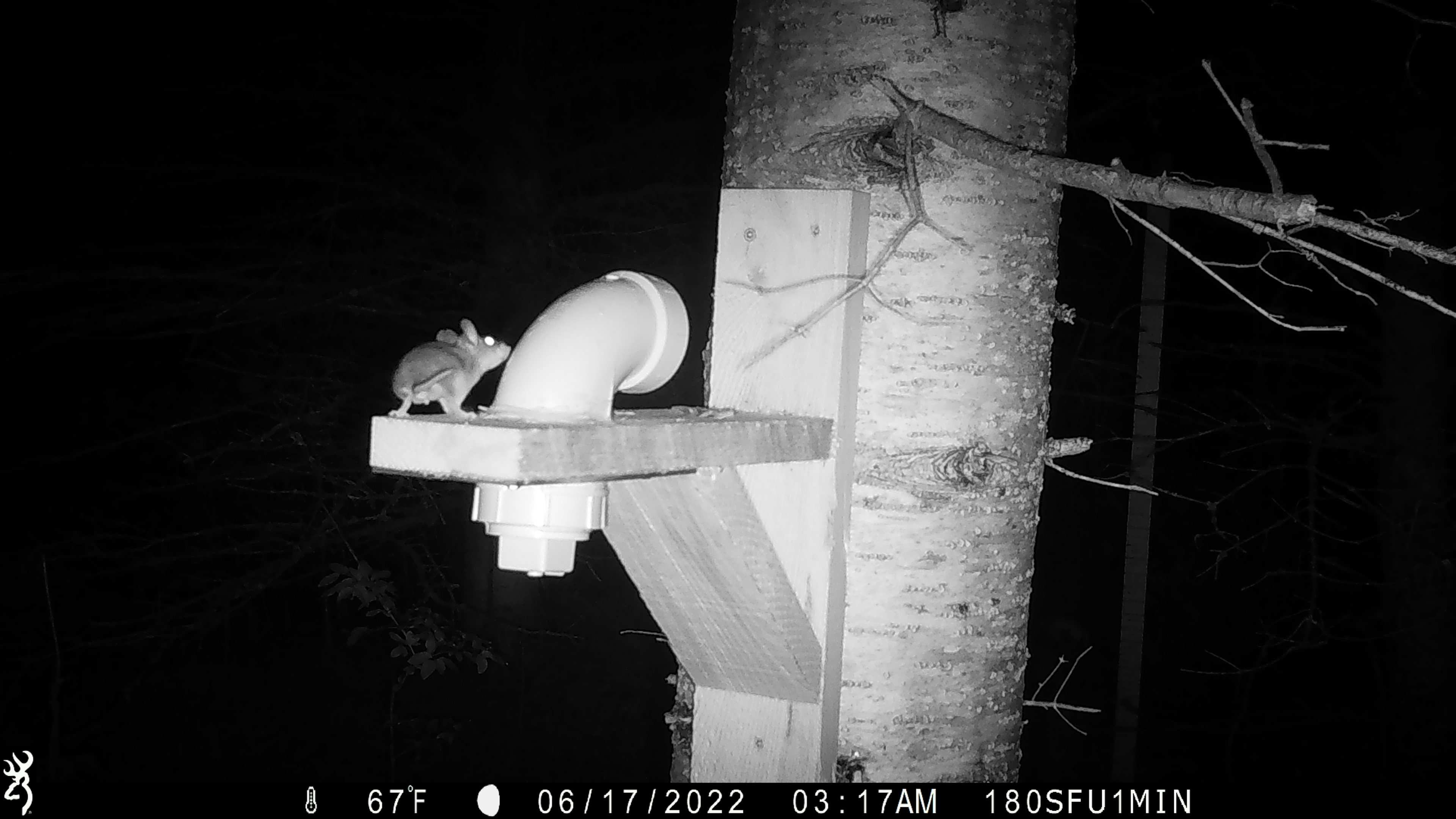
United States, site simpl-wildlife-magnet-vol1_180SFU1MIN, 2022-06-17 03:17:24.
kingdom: Animalia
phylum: Chordata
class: Mammalia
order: Rodentia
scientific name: Rodentia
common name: mouse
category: mouse sp.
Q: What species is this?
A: Mouse sp. (mouse) (Rodentia).